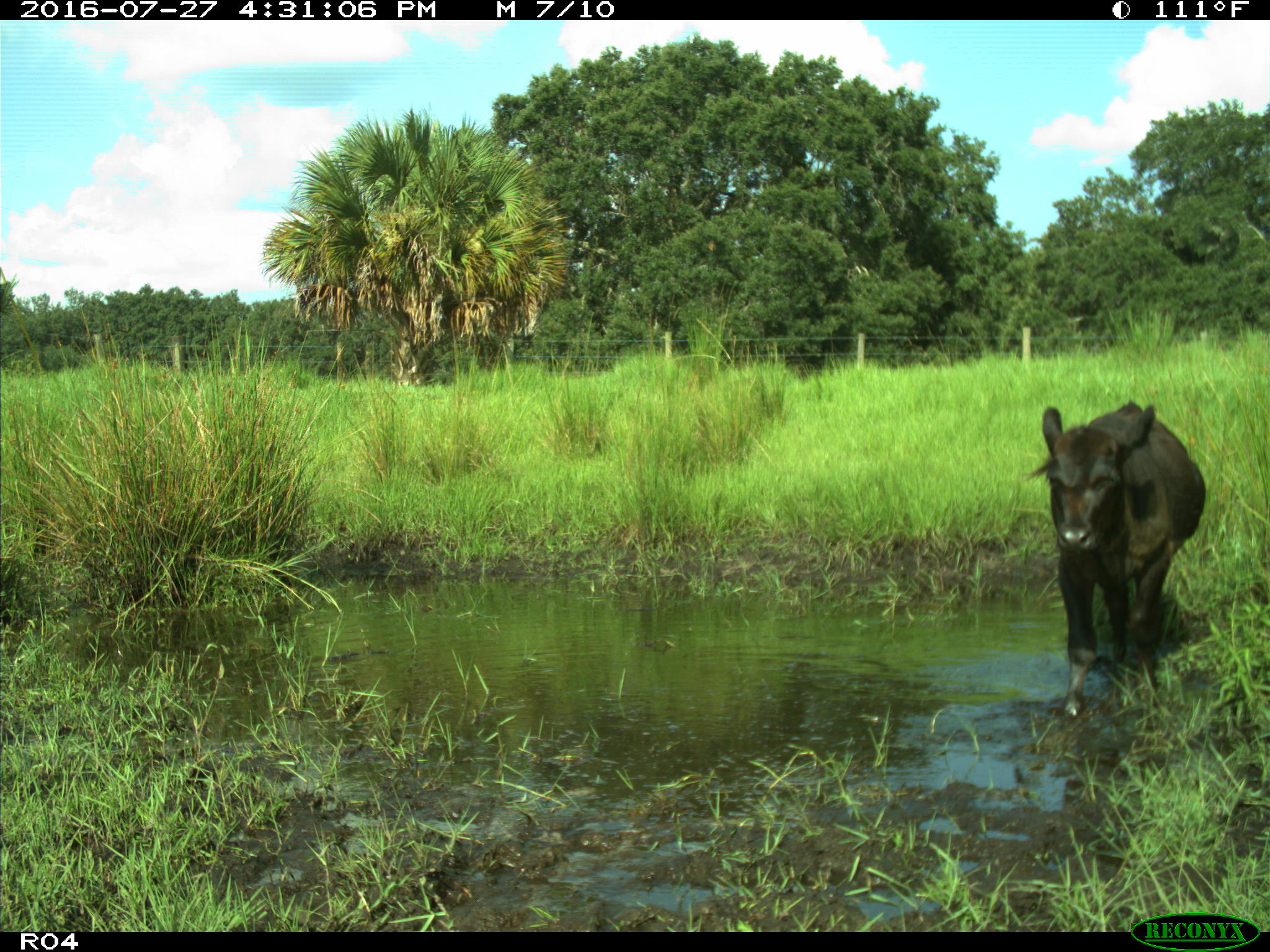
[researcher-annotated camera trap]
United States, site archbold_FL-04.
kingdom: Animalia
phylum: Chordata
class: Mammalia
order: Artiodactyla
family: Bovidae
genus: Bos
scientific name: Bos taurus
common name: domestic cow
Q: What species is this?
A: Bos taurus (domestic cow).